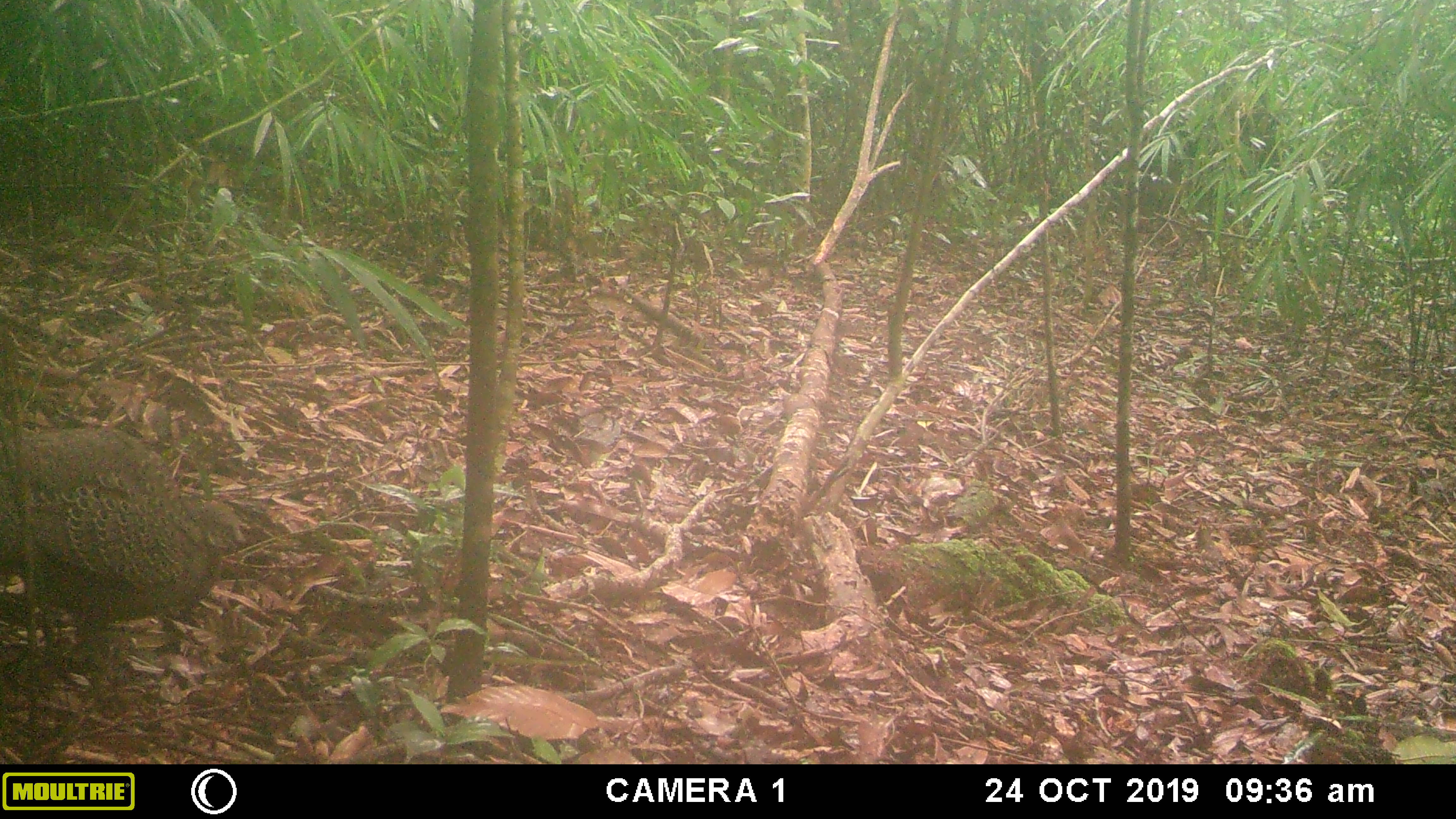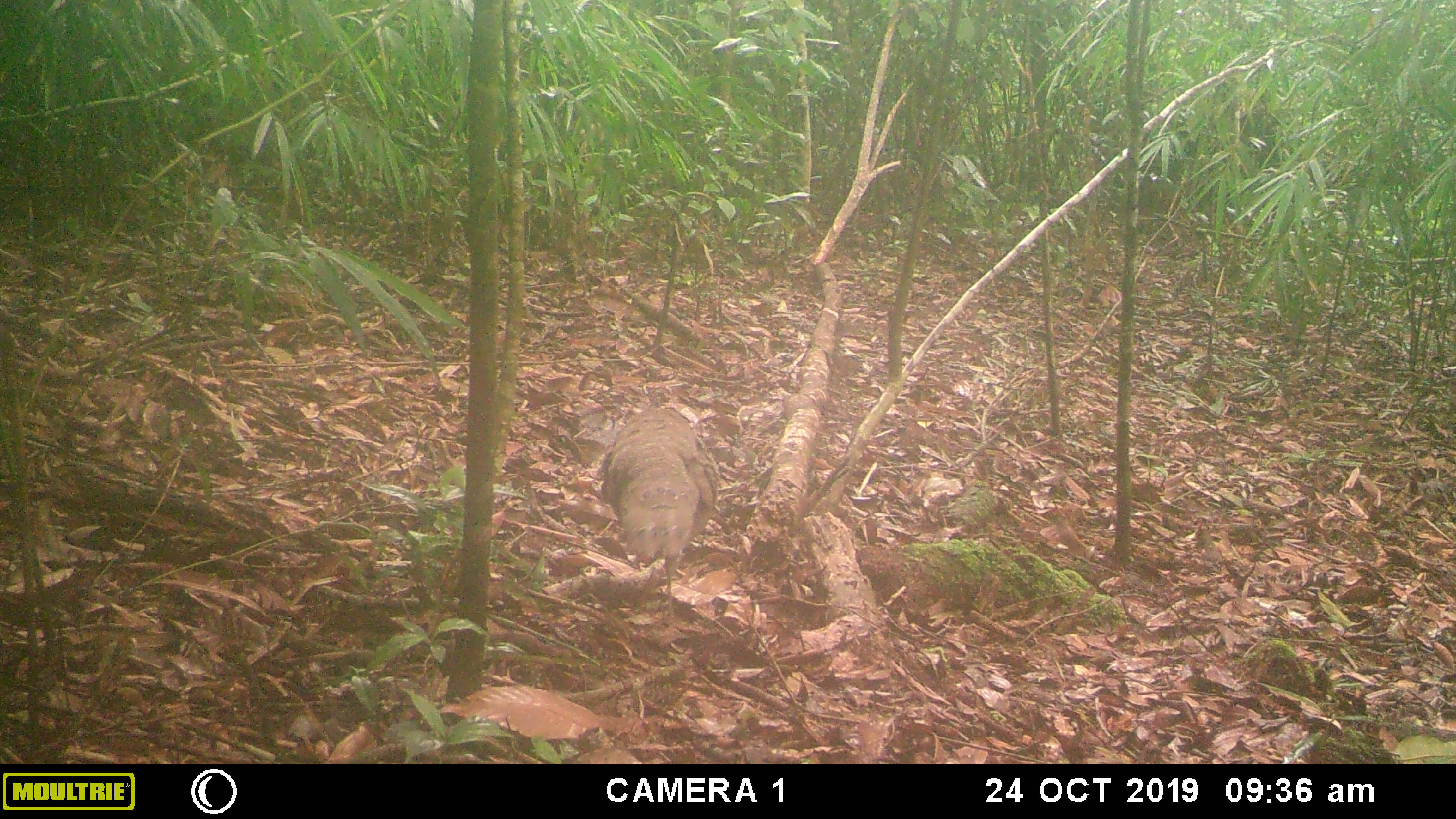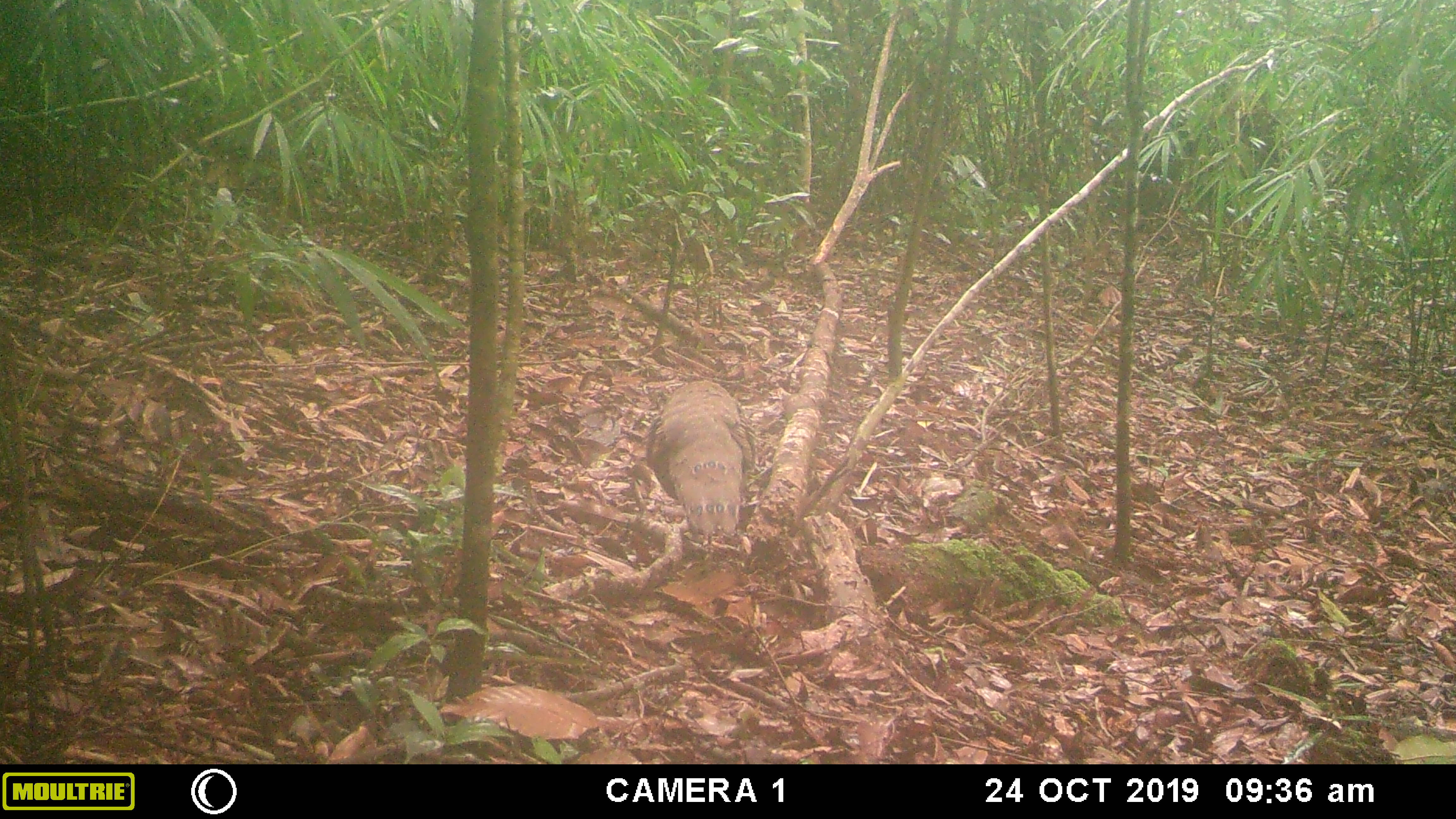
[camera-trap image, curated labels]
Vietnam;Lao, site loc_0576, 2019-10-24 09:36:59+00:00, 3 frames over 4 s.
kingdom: Animalia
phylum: Chordata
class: Aves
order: Galliformes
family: Phasianidae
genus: Polyplectron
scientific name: Polyplectron bicalcaratum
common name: gray peacock-pheasant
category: grey peacock pheasant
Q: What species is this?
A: Grey peacock pheasant (gray peacock-pheasant) (Polyplectron bicalcaratum).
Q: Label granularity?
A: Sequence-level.